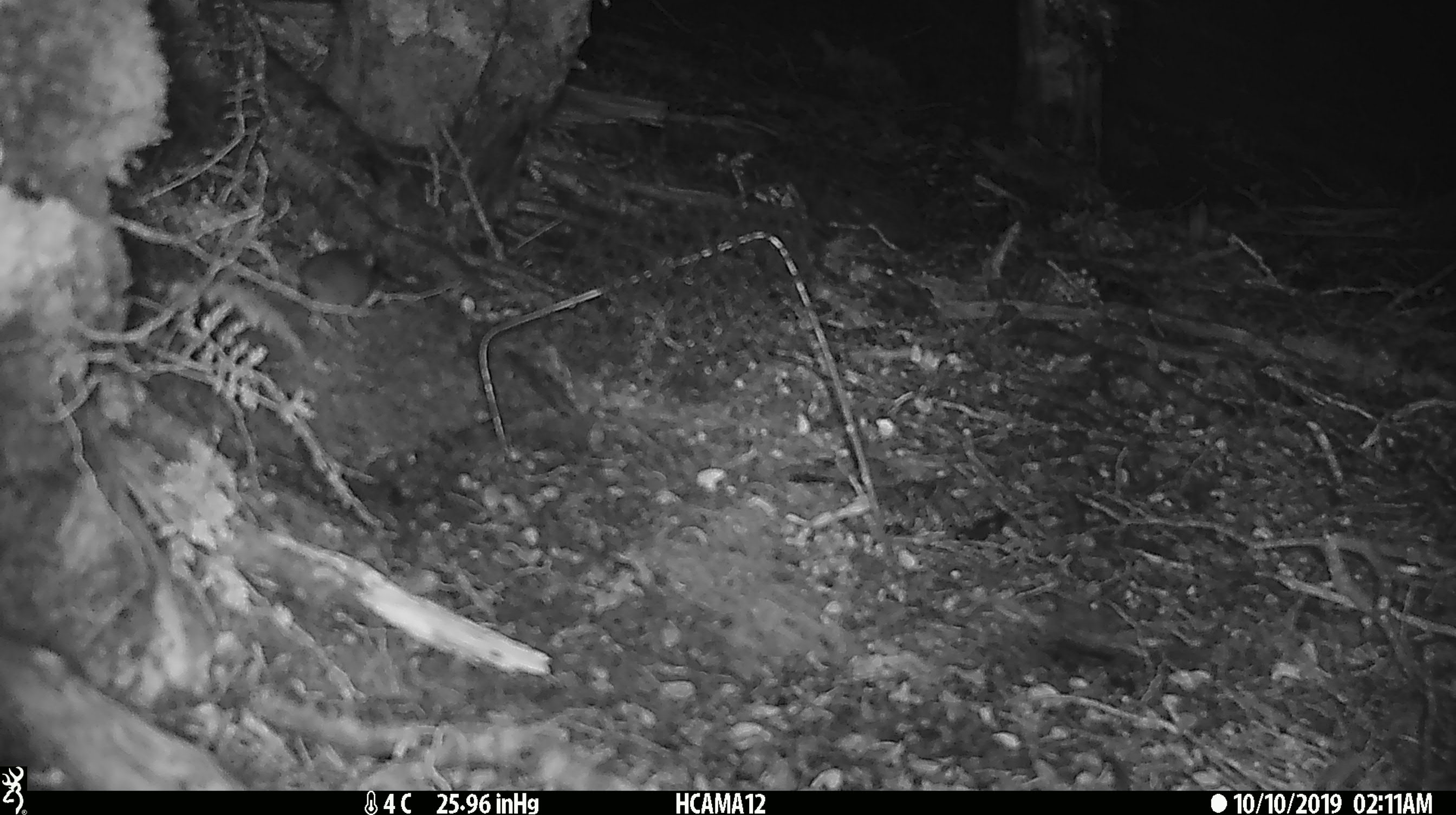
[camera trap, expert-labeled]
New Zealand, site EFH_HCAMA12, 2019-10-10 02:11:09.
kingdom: Animalia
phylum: Chordata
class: Mammalia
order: Rodentia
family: Muridae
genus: Mus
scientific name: Mus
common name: mouse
Mouse (Mus).